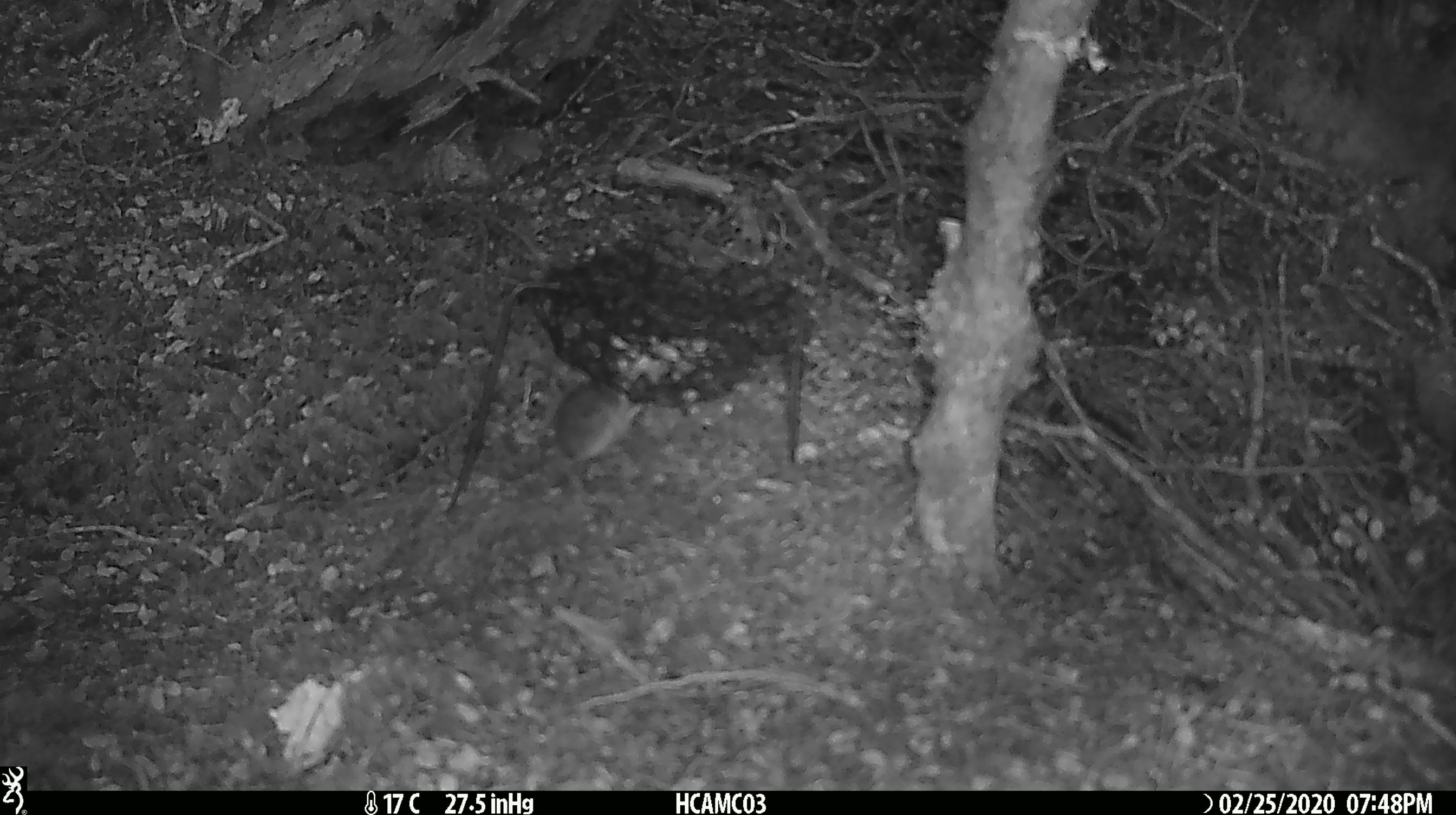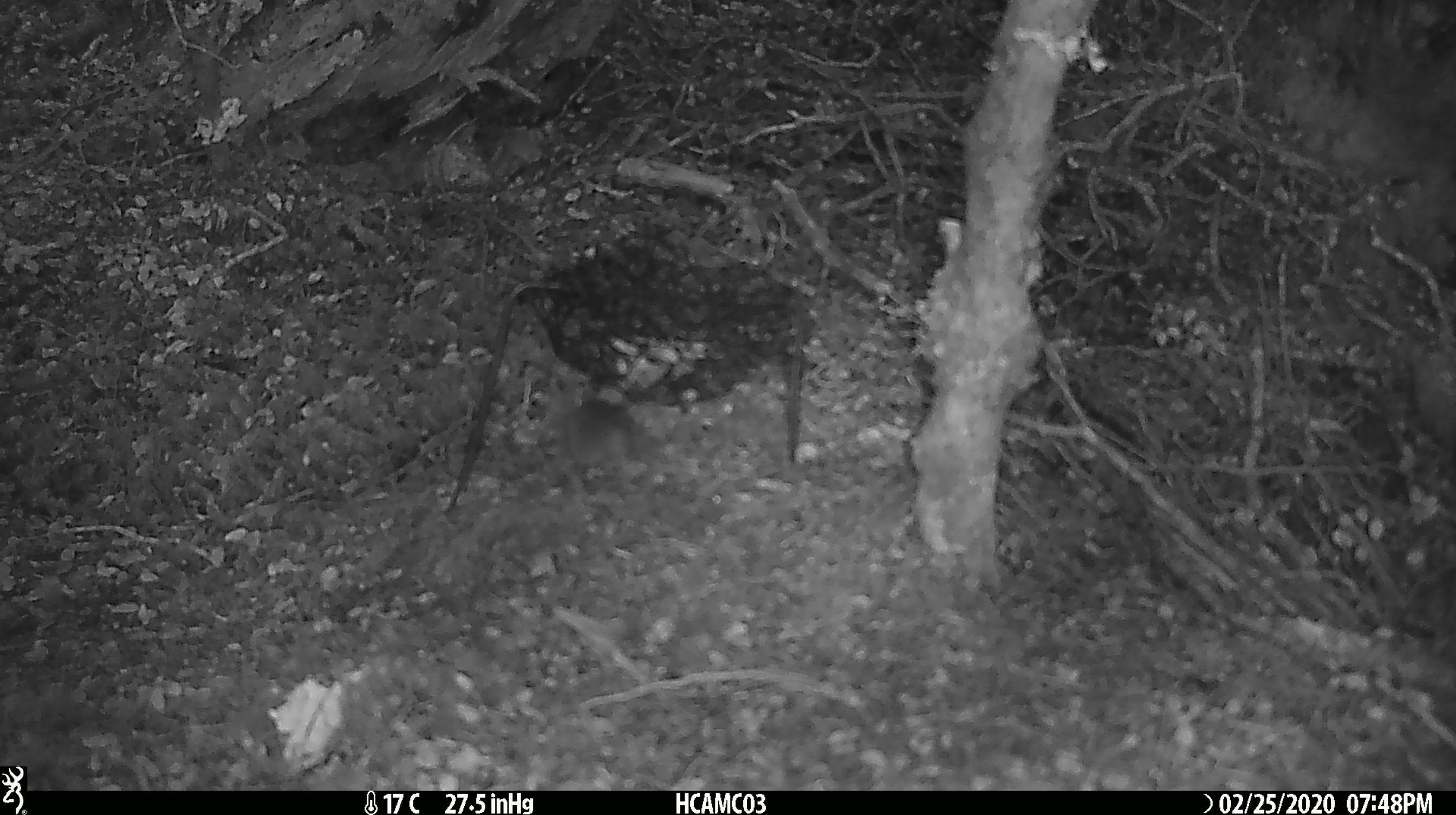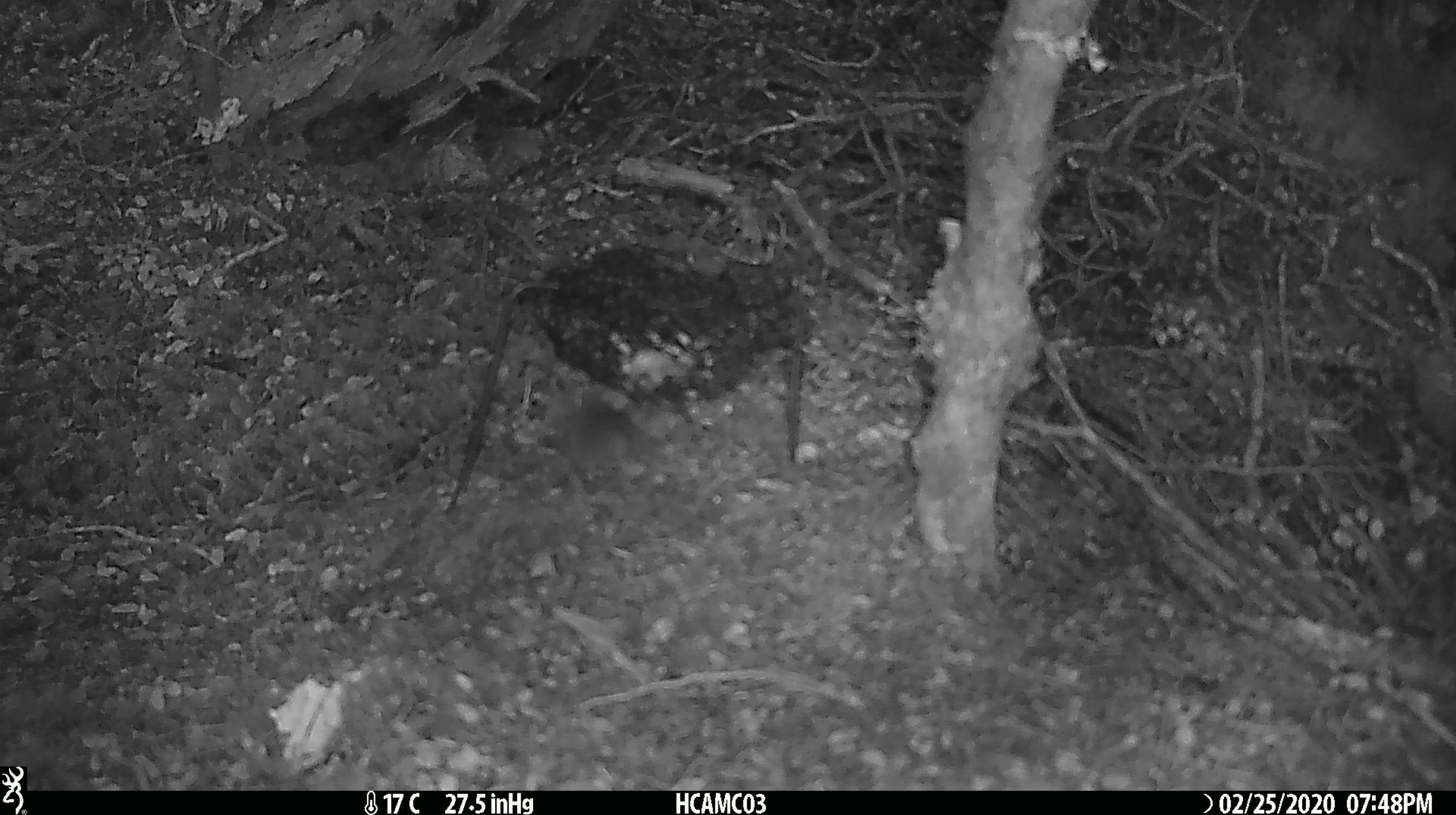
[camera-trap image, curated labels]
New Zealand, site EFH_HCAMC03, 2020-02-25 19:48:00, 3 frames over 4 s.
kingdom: Animalia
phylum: Chordata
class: Mammalia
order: Rodentia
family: Muridae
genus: Mus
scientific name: Mus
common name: mouse